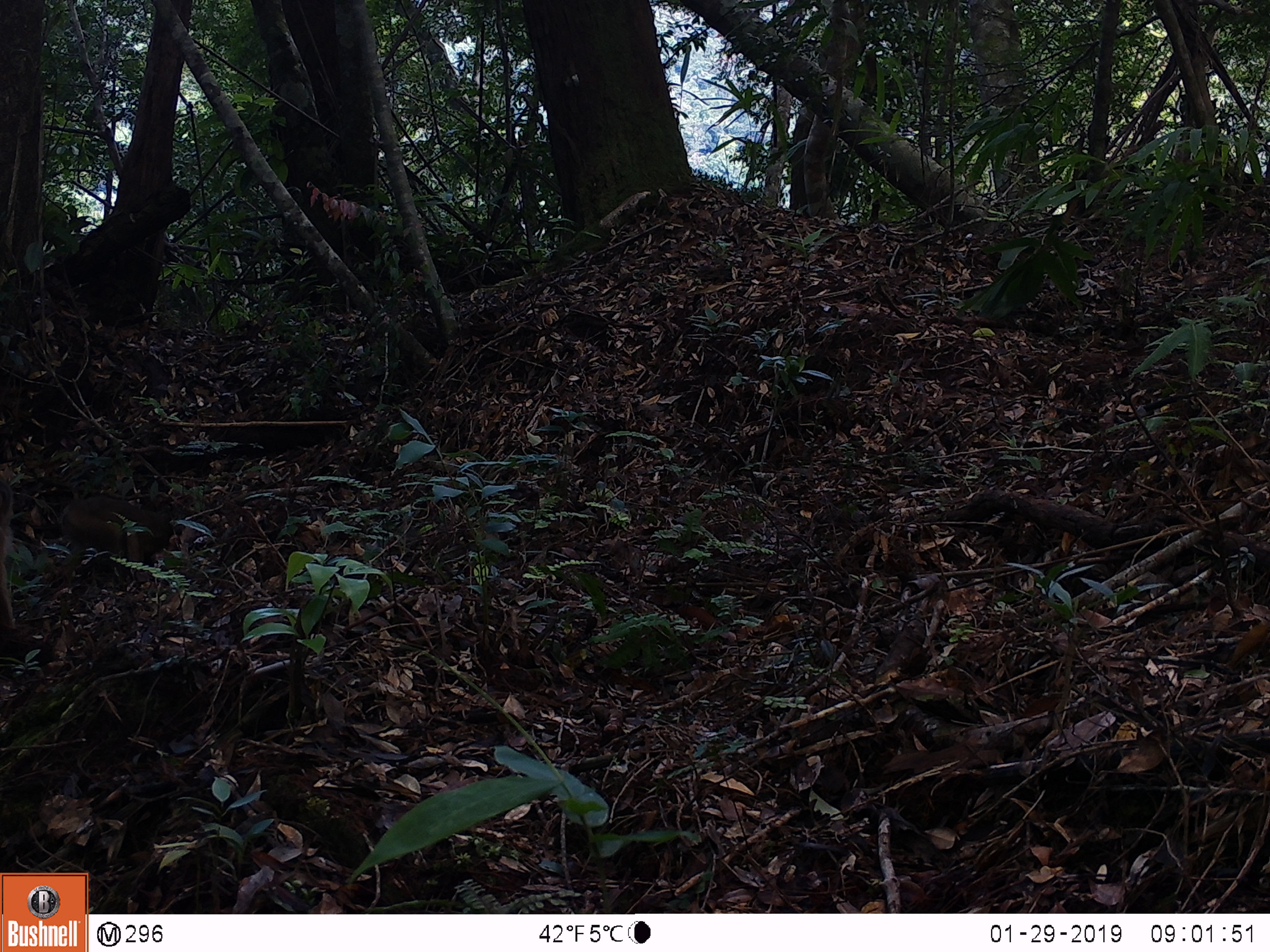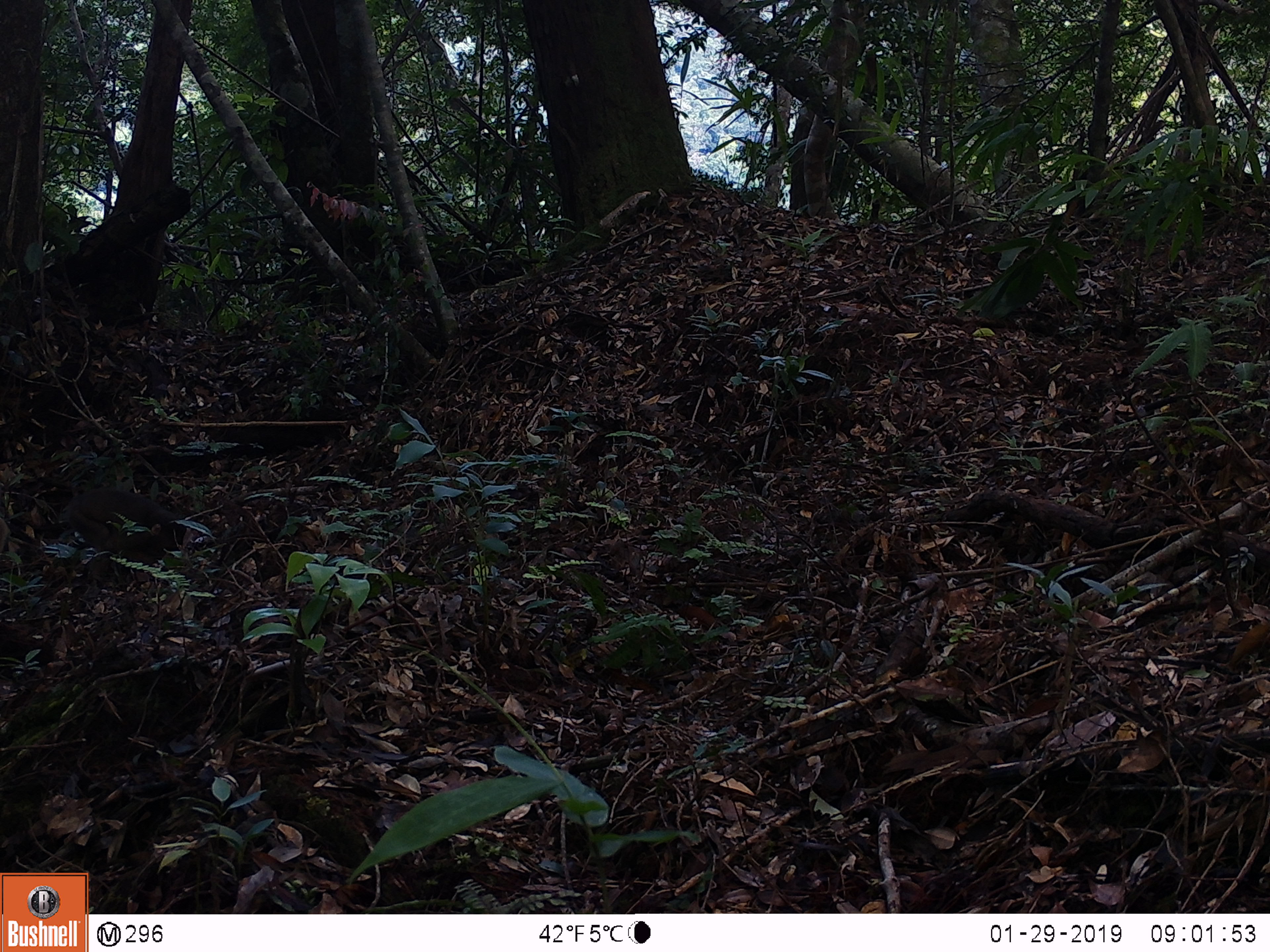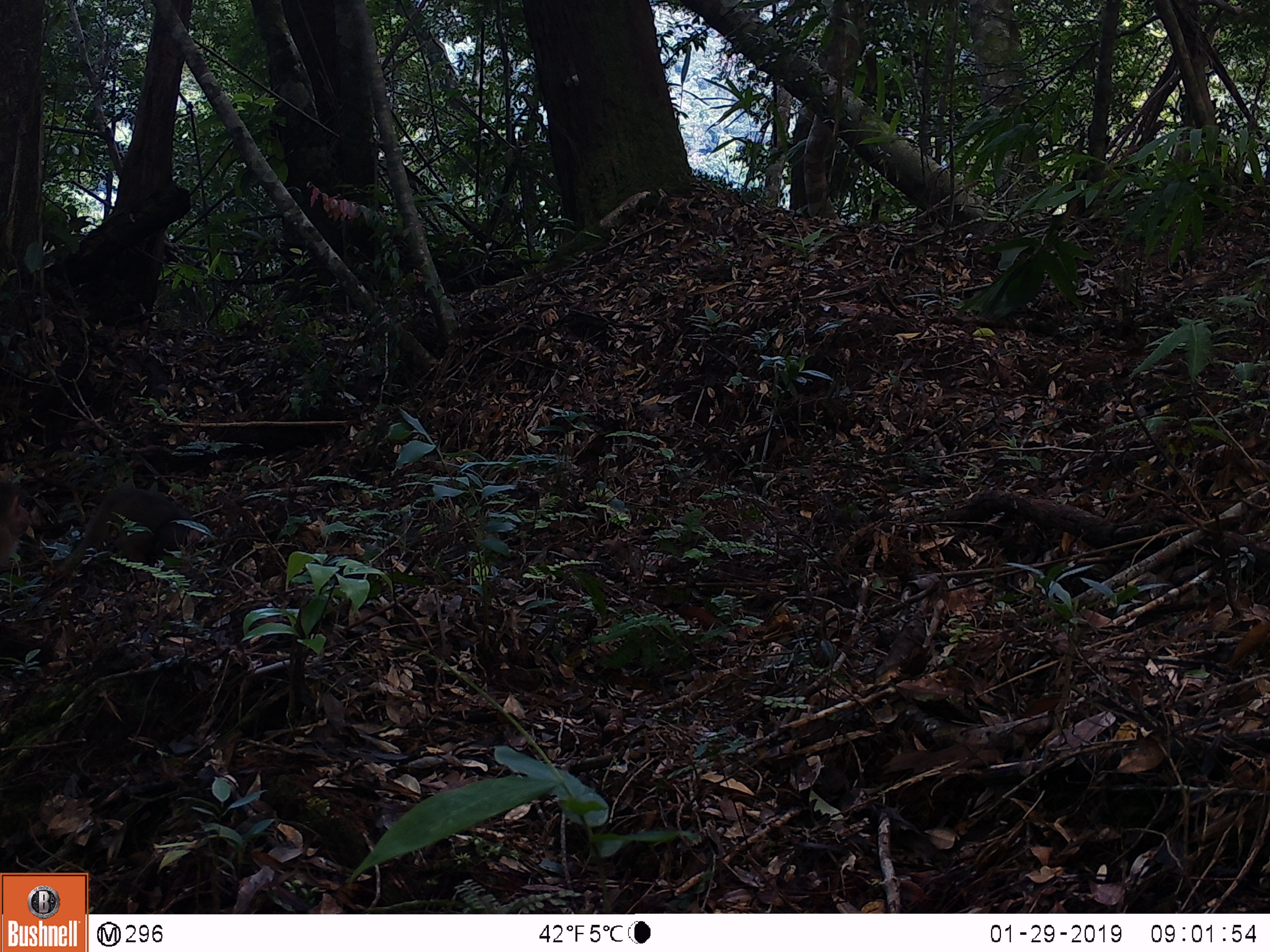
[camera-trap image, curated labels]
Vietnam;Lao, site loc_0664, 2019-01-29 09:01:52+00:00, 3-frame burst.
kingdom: Animalia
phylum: Chordata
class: Mammalia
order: Primates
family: Cercopithecidae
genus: Macaca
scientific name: Macaca arctoides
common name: stump-tailed macaque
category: stump tailed macaque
Stump tailed macaque (stump-tailed macaque) (Macaca arctoides). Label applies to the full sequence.